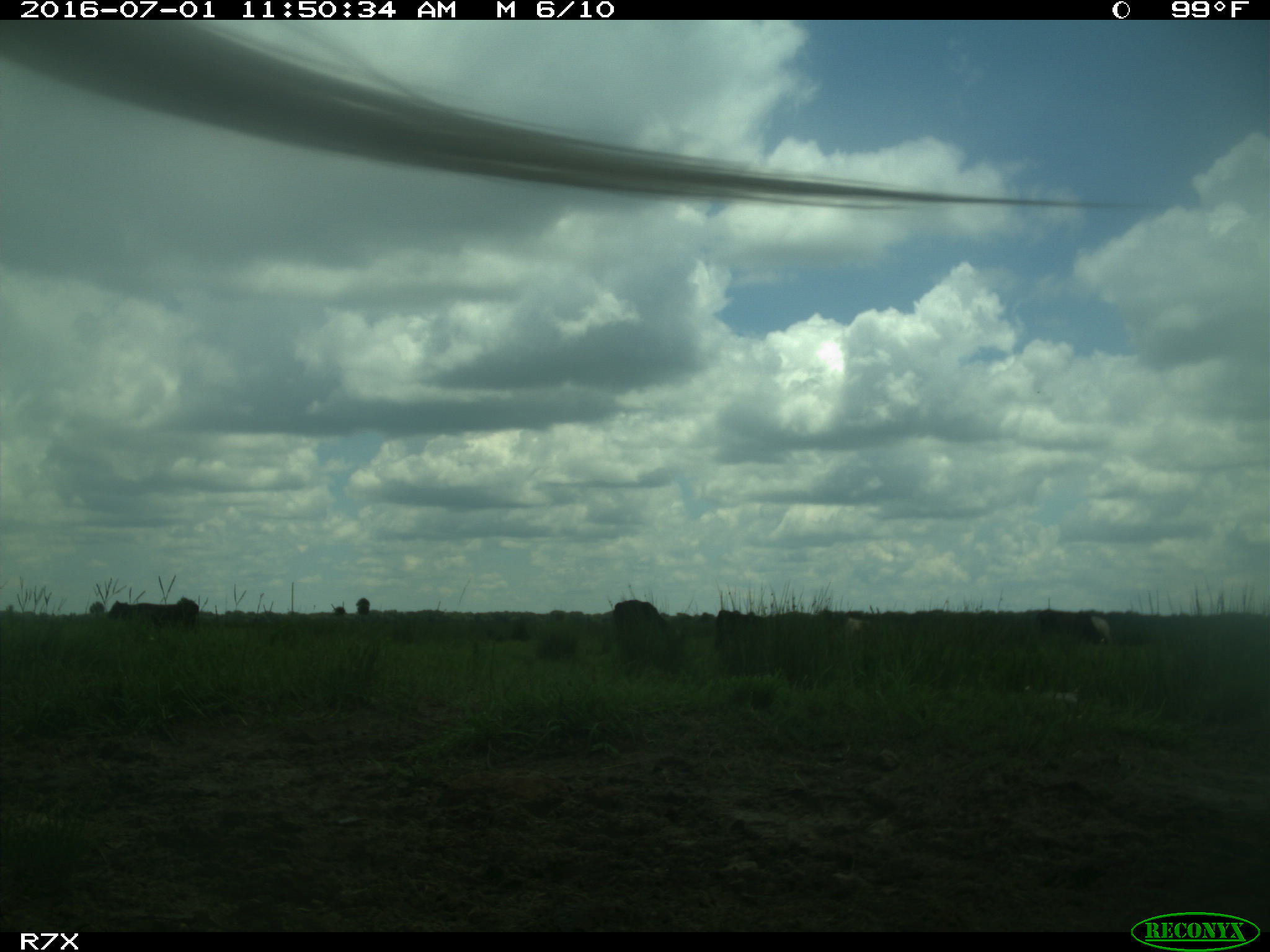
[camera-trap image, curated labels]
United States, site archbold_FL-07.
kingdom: Animalia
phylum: Chordata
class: Mammalia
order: Artiodactyla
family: Bovidae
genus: Bos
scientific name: Bos taurus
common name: domestic cow